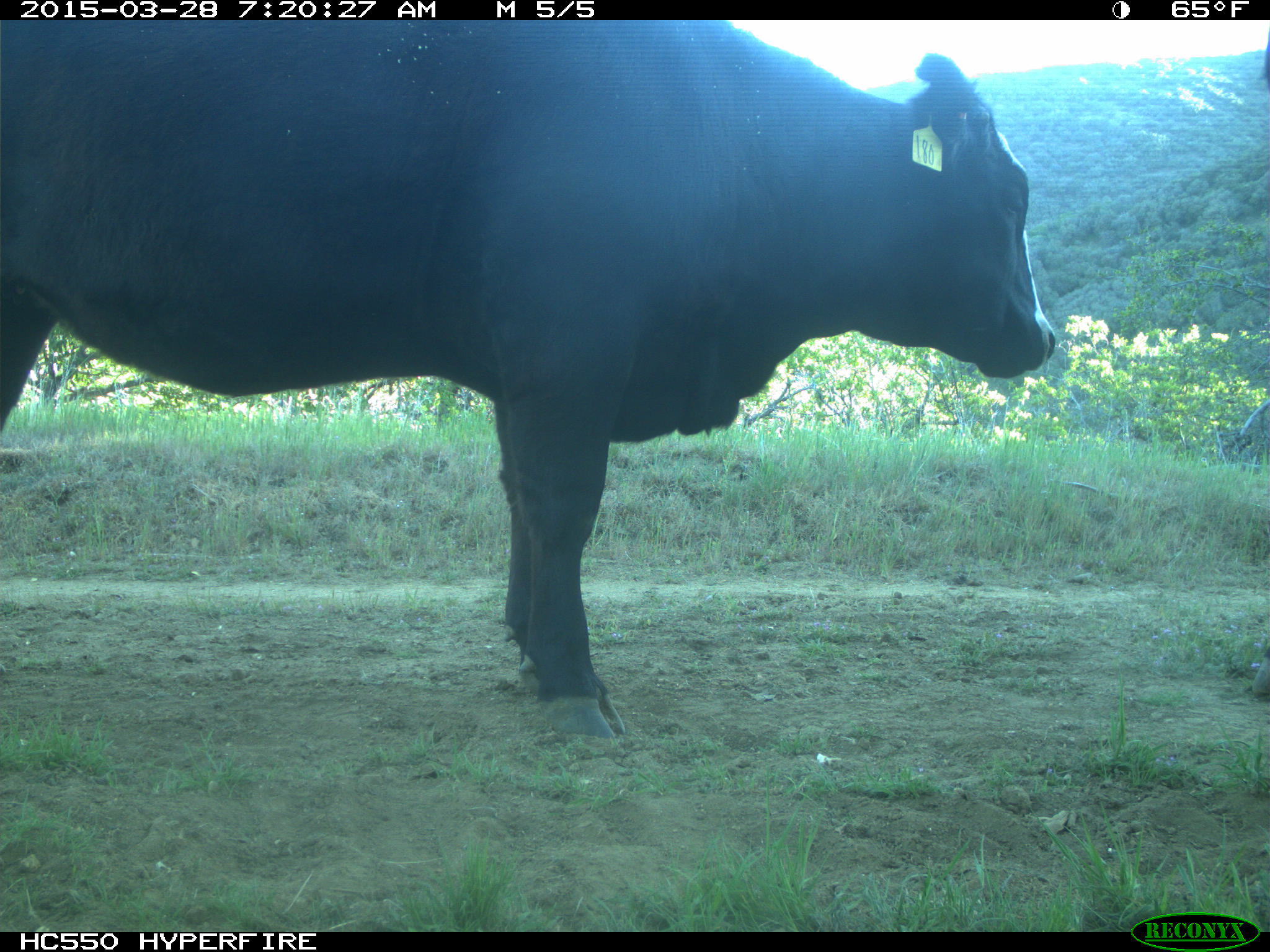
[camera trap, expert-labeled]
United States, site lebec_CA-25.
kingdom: Animalia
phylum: Chordata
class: Mammalia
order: Artiodactyla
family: Bovidae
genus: Bos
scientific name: Bos taurus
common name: domestic cow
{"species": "Bos taurus (domestic cow)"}